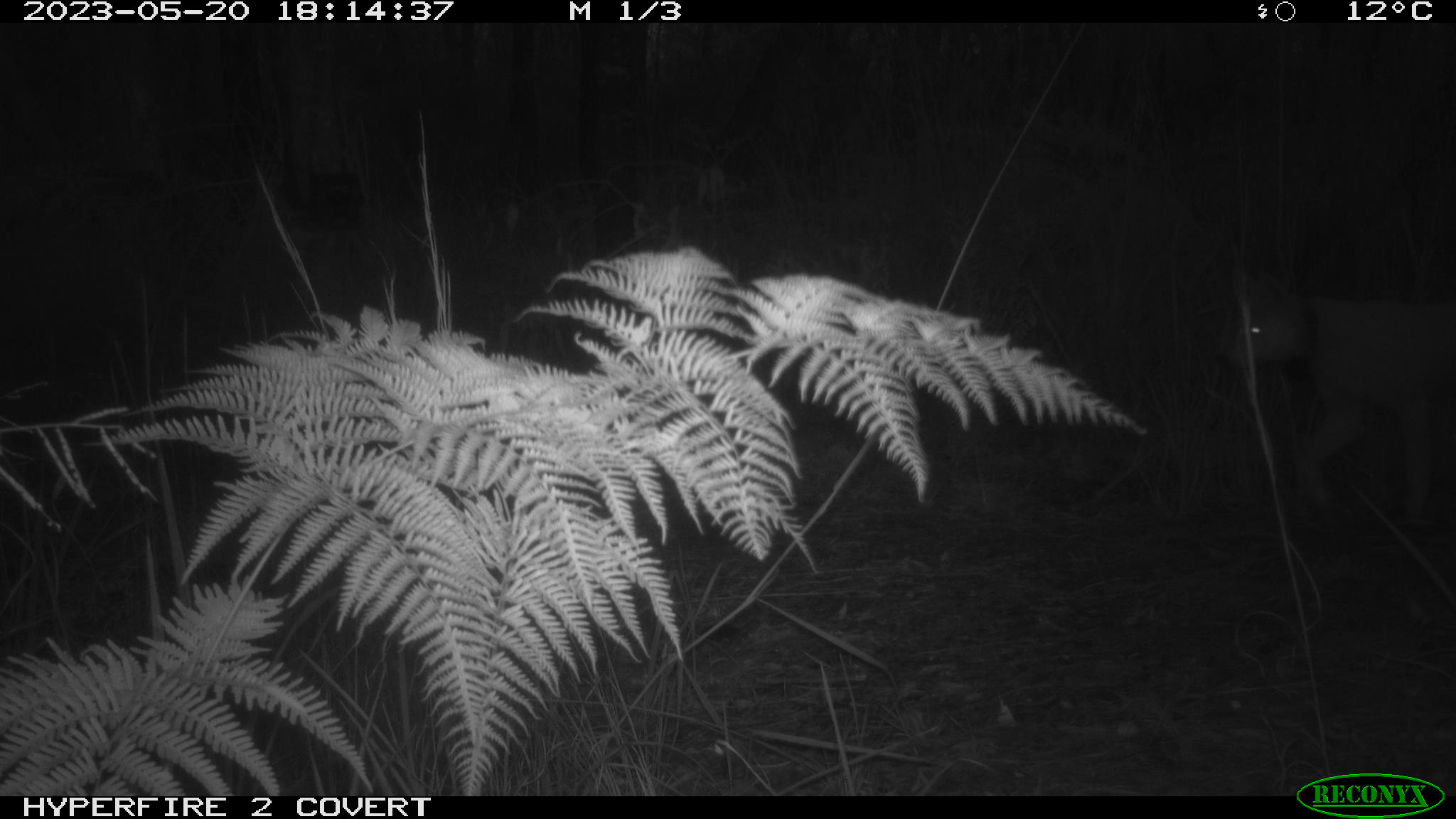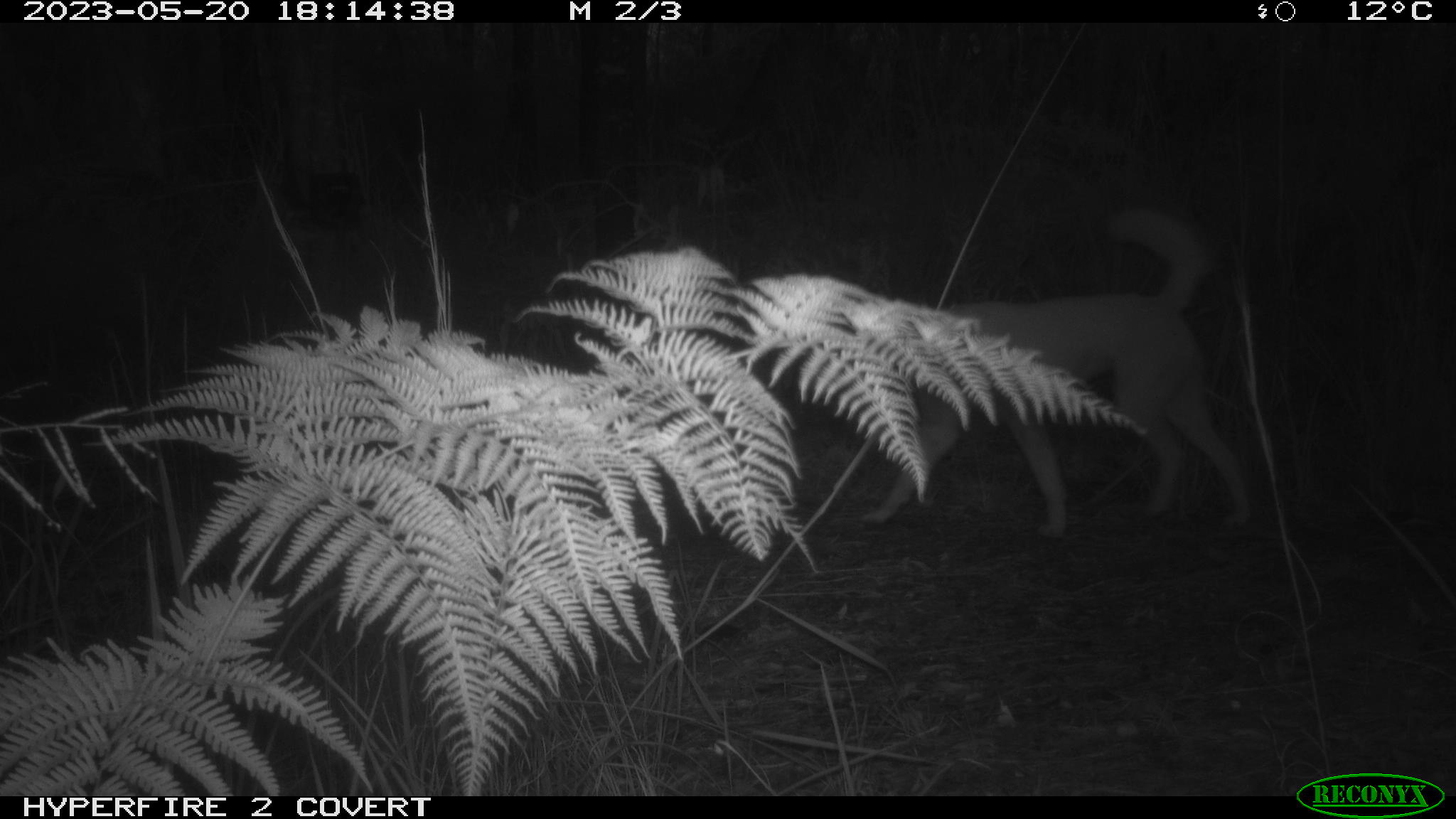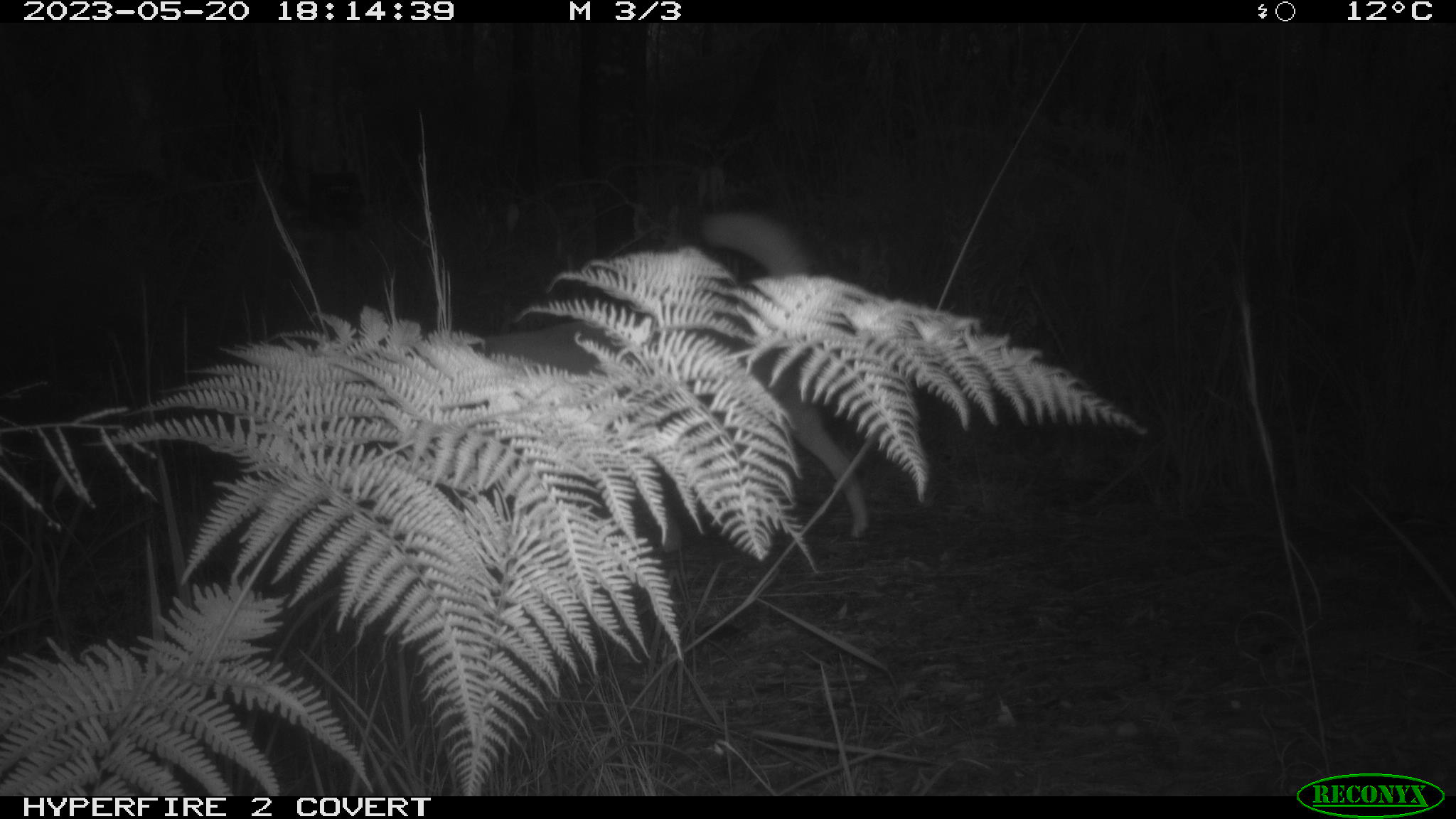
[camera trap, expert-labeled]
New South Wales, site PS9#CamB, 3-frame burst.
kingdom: Animalia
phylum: Chordata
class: Mammalia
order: Carnivora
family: Canidae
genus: Canis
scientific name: Canis familiaris dingo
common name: dingo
Dingo (Canis familiaris dingo).